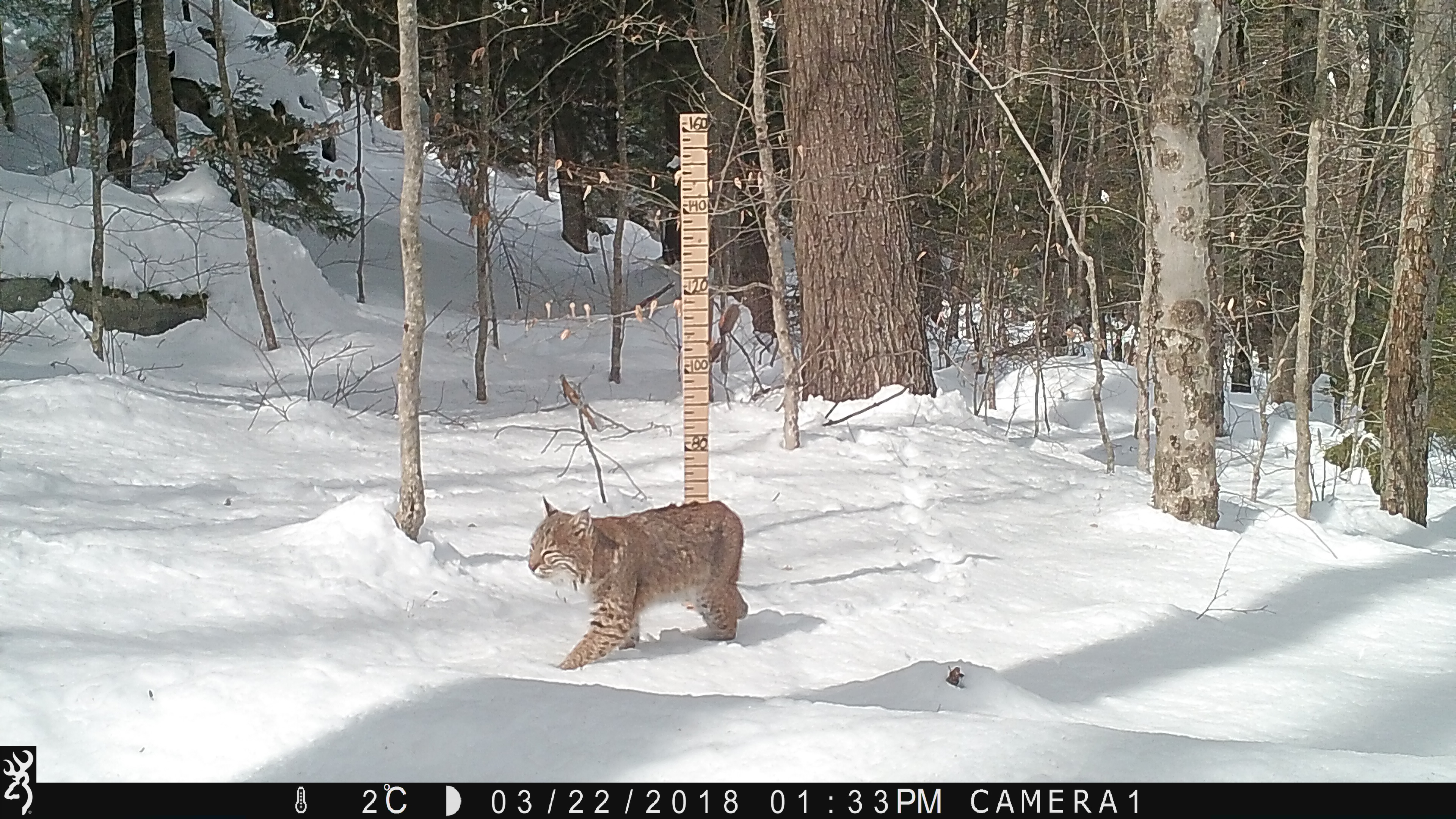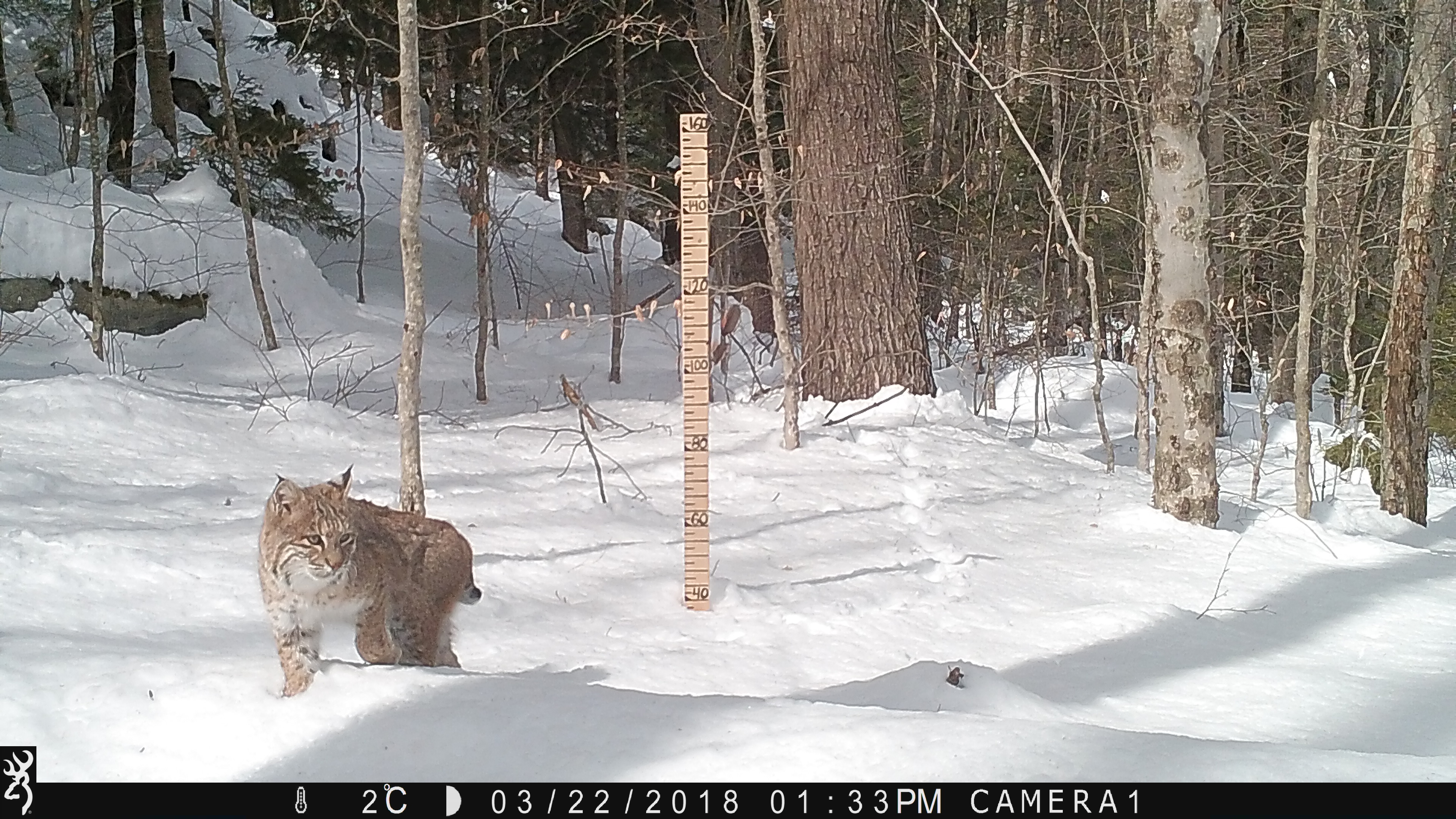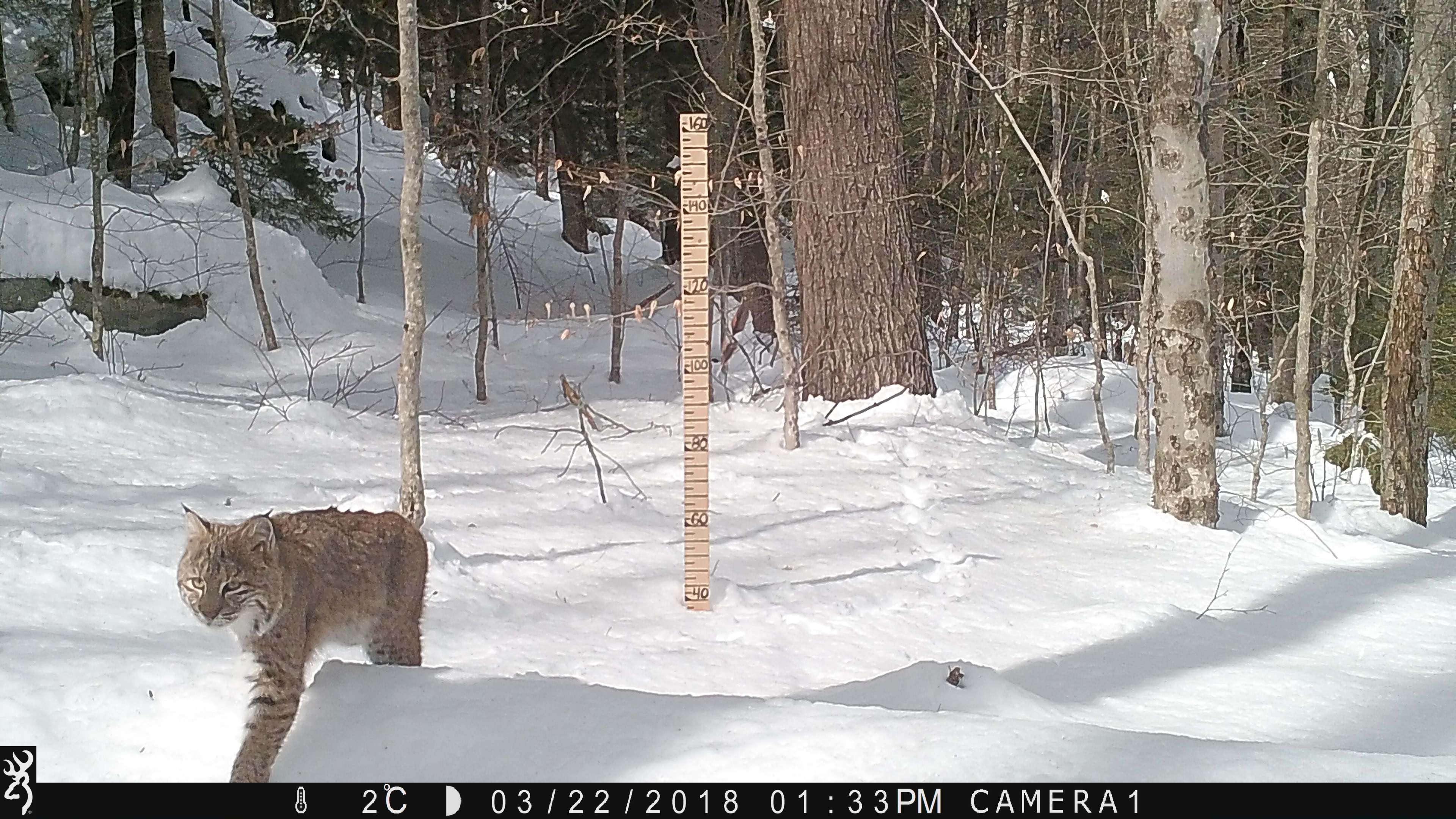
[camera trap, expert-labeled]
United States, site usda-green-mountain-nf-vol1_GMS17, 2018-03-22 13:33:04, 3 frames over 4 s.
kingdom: Animalia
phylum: Chordata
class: Mammalia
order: Carnivora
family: Felidae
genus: Lynx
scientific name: Lynx rufus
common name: bobcat